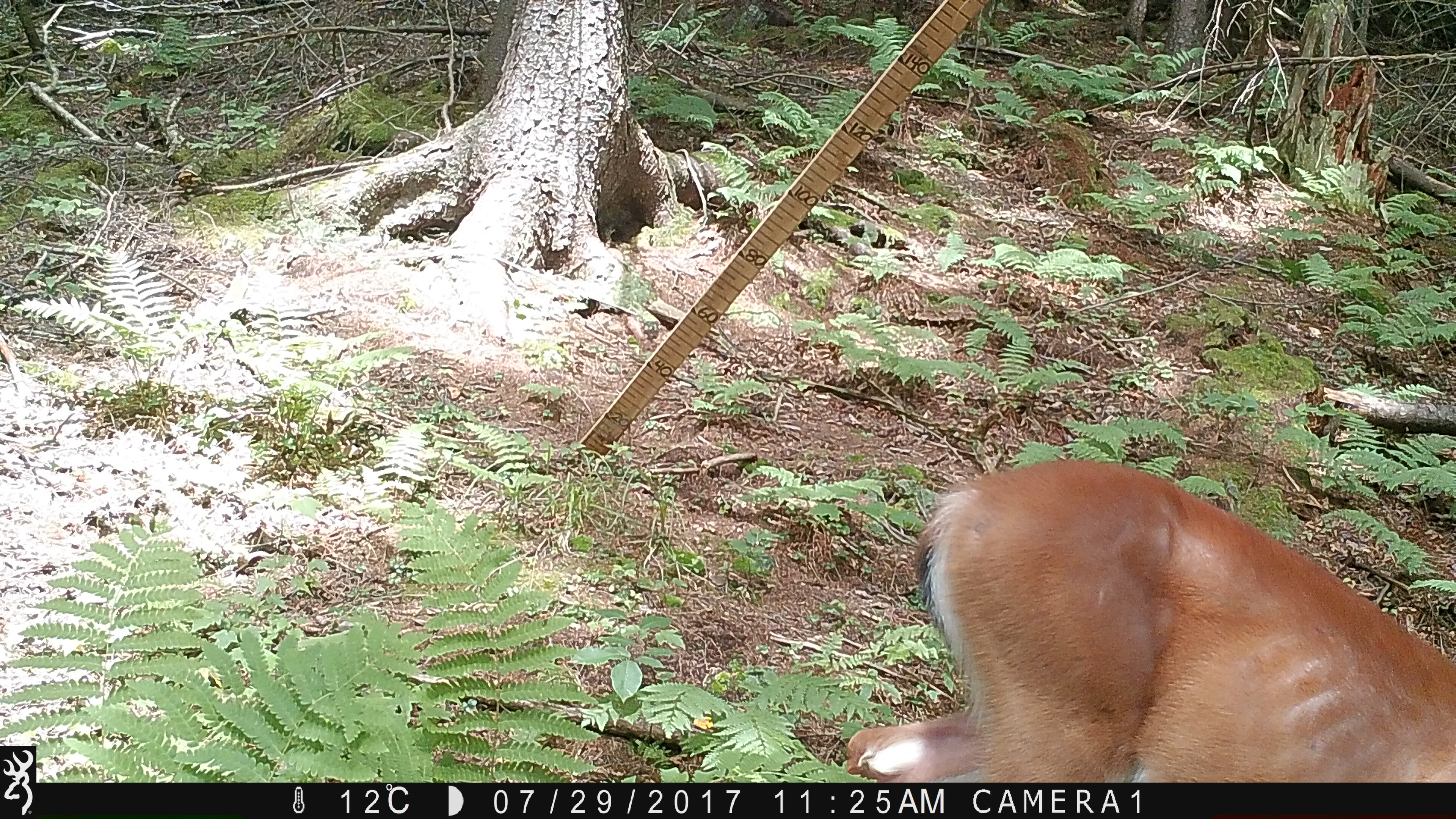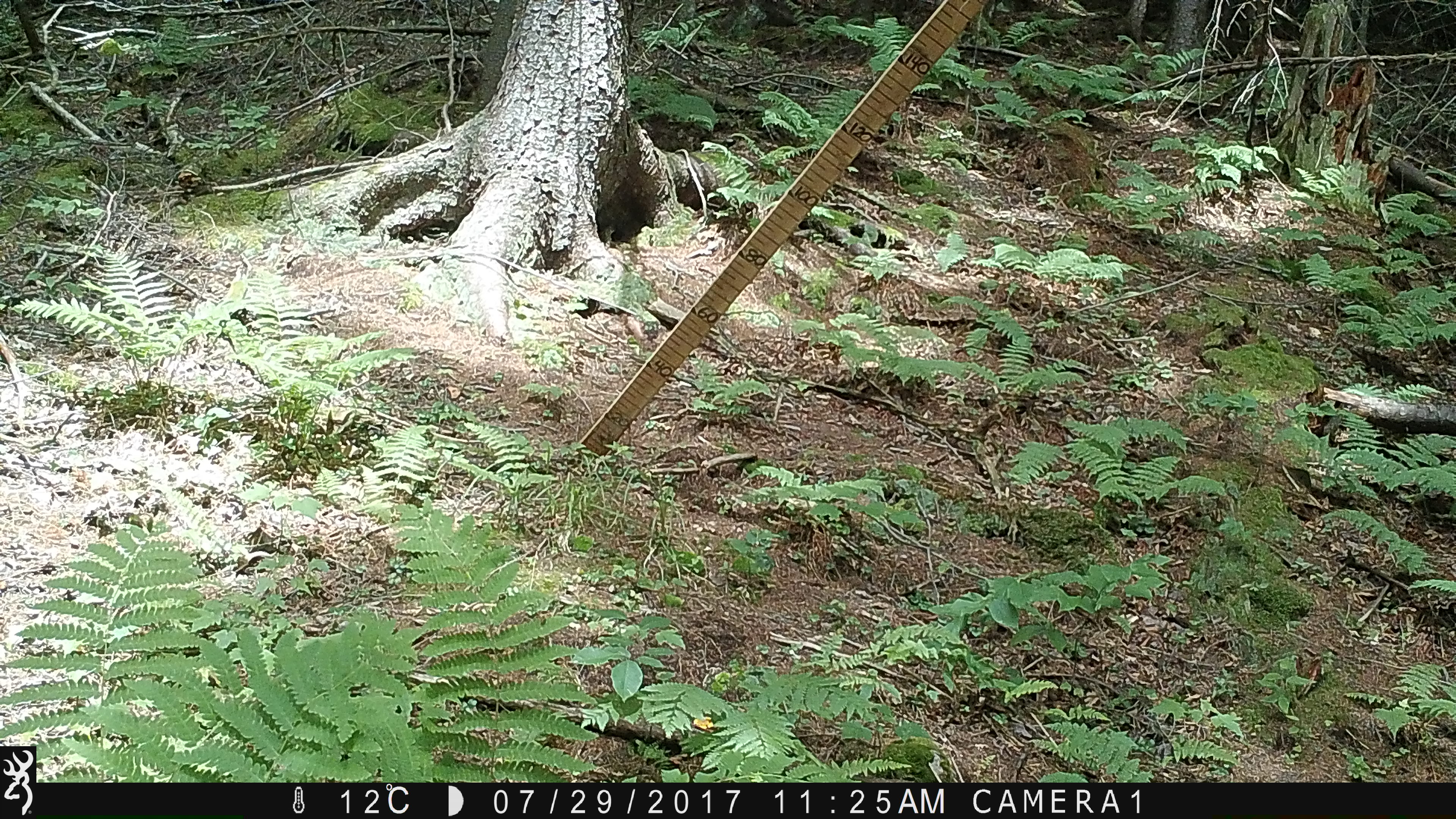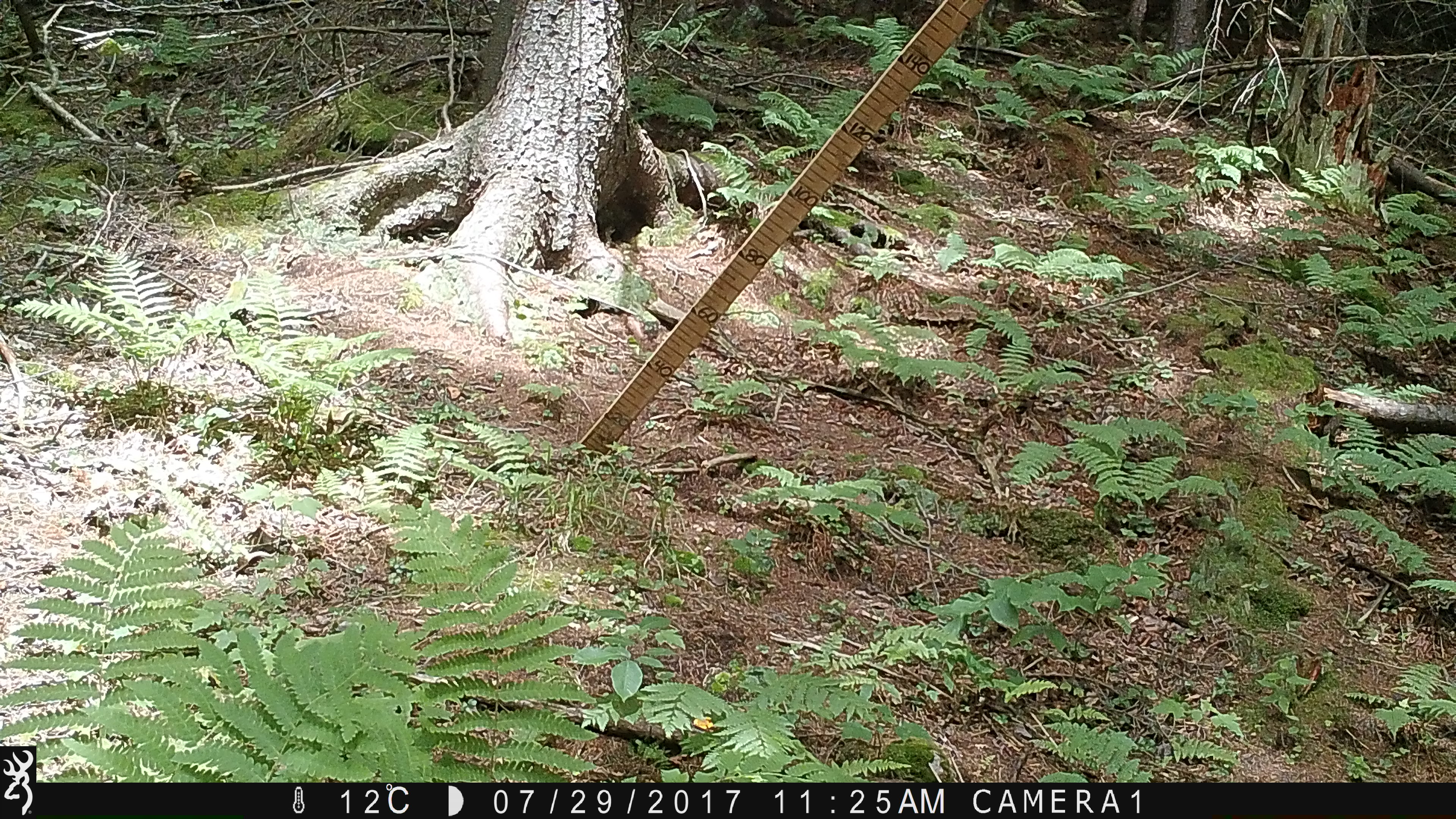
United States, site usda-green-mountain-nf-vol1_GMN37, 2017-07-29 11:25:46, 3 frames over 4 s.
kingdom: Animalia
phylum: Chordata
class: Mammalia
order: Artiodactyla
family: Cervidae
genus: Odocoileus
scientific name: Odocoileus virginianus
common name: white-tailed deer